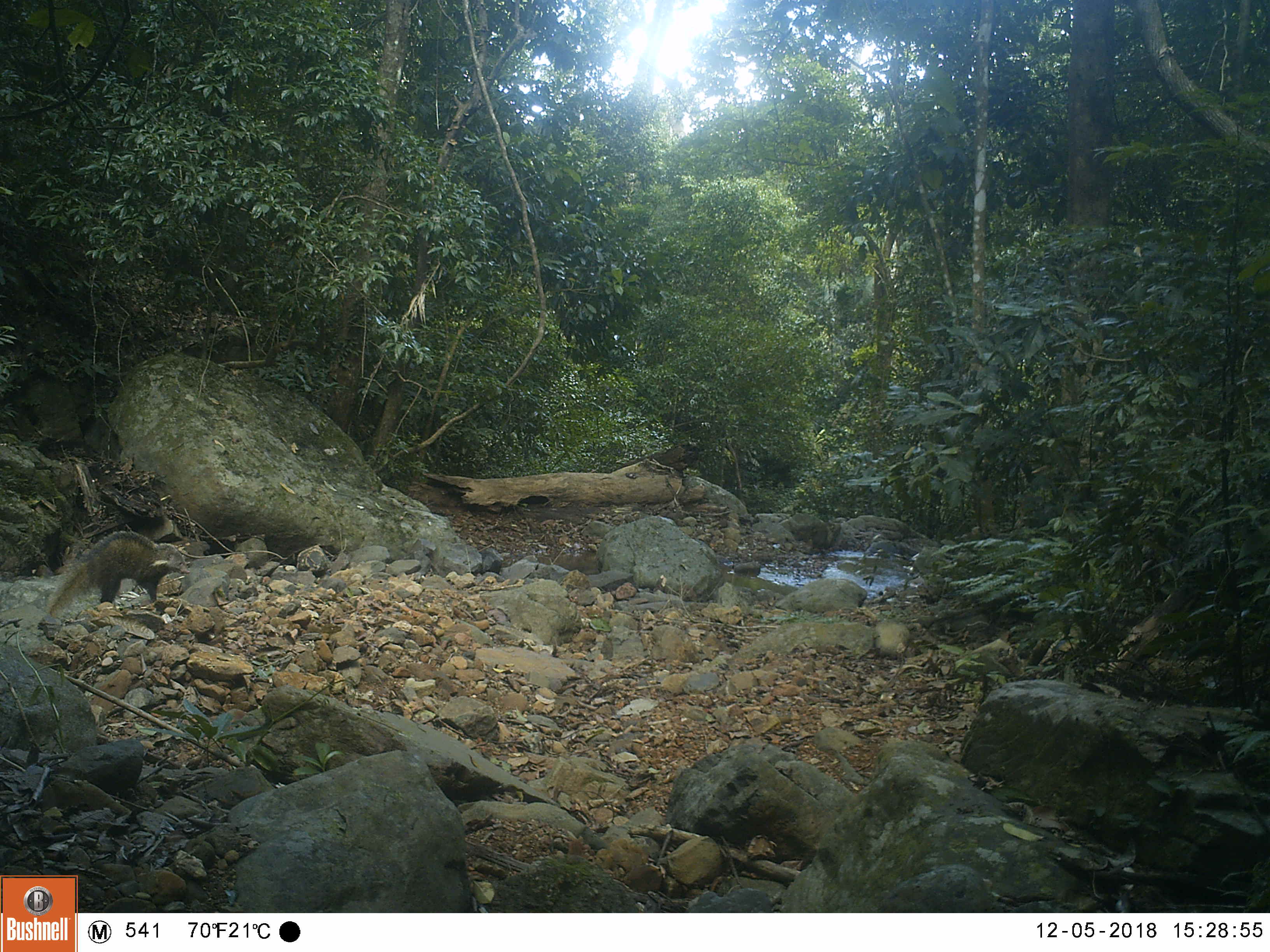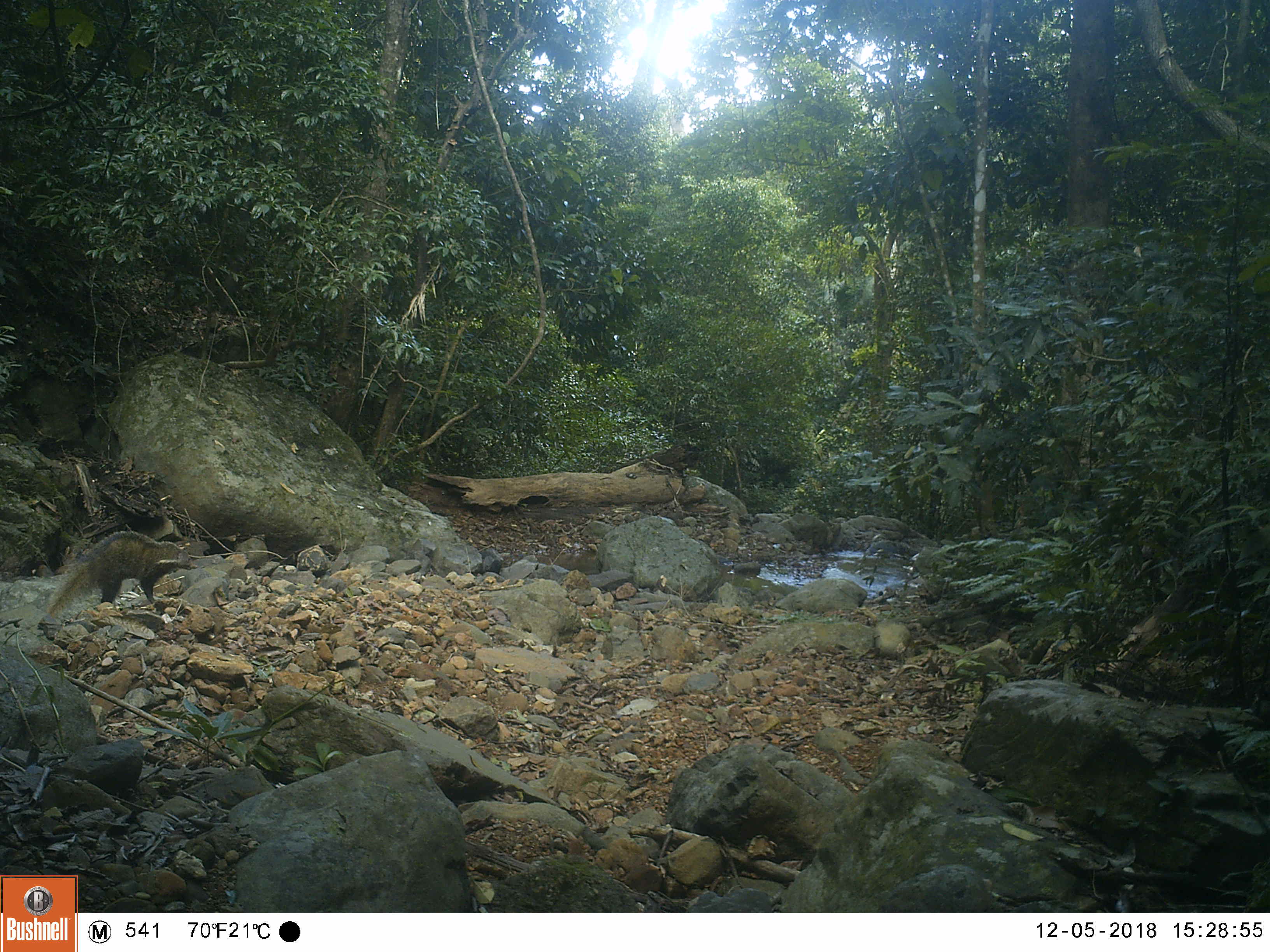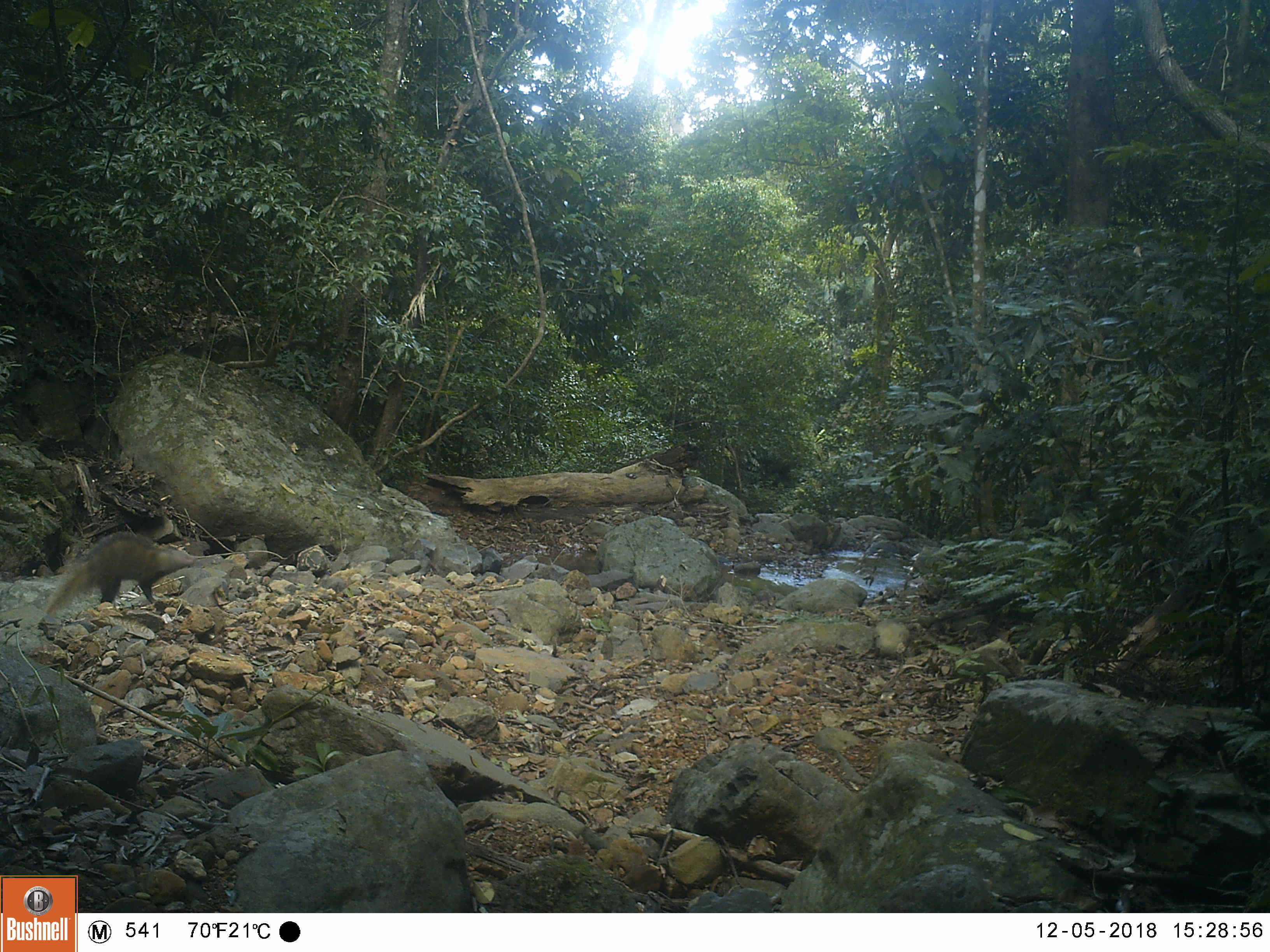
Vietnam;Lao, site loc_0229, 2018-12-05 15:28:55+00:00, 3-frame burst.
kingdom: Animalia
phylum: Chordata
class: Mammalia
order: Carnivora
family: Herpestidae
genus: Urva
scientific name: Urva urva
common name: crab-eating mongoose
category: crab eating mongoose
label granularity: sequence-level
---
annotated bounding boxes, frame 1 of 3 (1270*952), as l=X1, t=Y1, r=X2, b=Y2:
crab eating mongoose: l=46, t=530, r=190, b=619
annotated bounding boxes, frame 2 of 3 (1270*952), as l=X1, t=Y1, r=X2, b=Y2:
crab eating mongoose: l=46, t=529, r=198, b=617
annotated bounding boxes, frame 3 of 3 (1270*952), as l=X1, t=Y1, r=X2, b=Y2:
crab eating mongoose: l=45, t=529, r=197, b=616